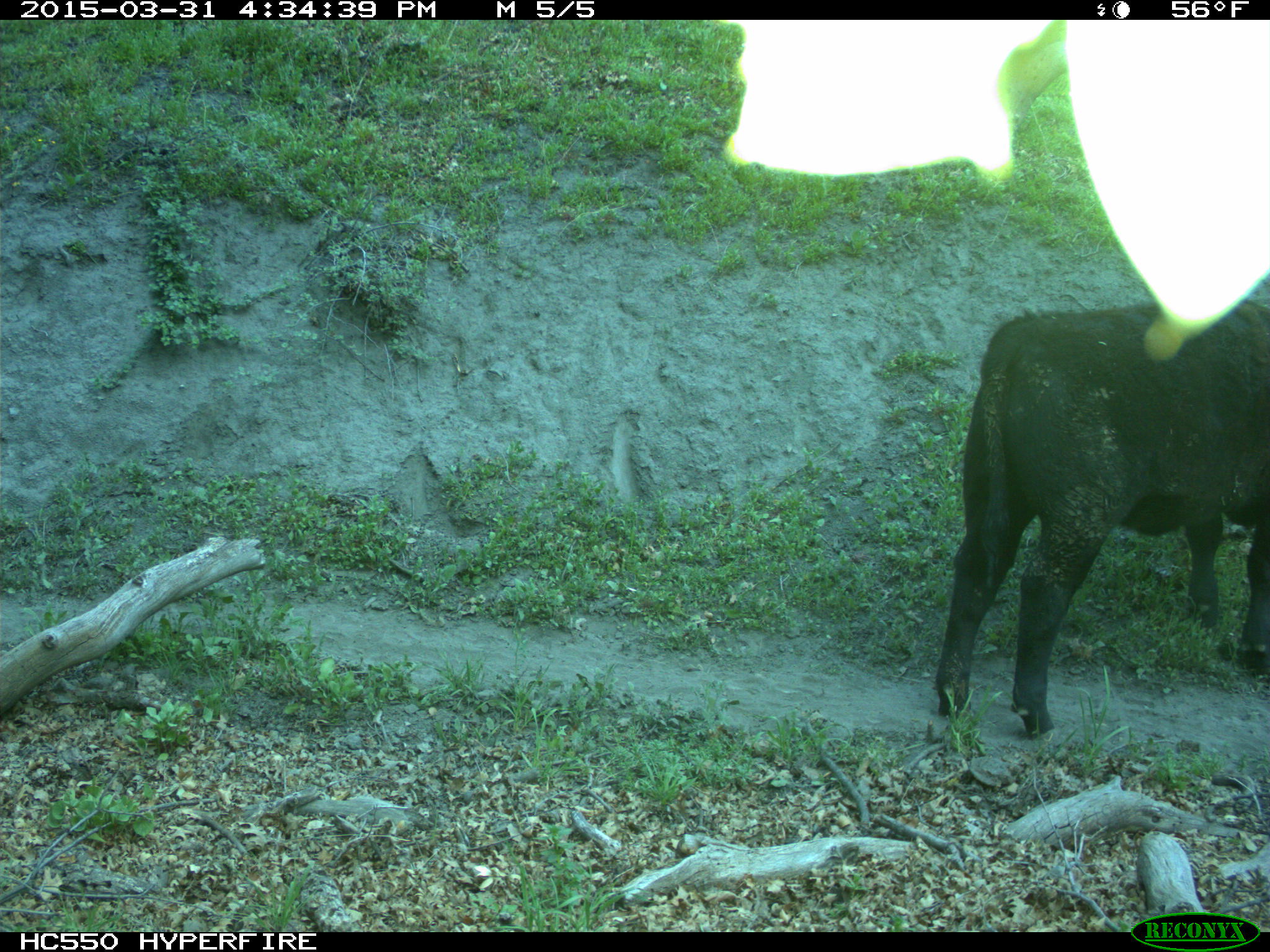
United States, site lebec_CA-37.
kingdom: Animalia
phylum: Chordata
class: Mammalia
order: Artiodactyla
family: Bovidae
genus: Bos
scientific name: Bos taurus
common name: domestic cow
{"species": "Bos taurus (domestic cow)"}